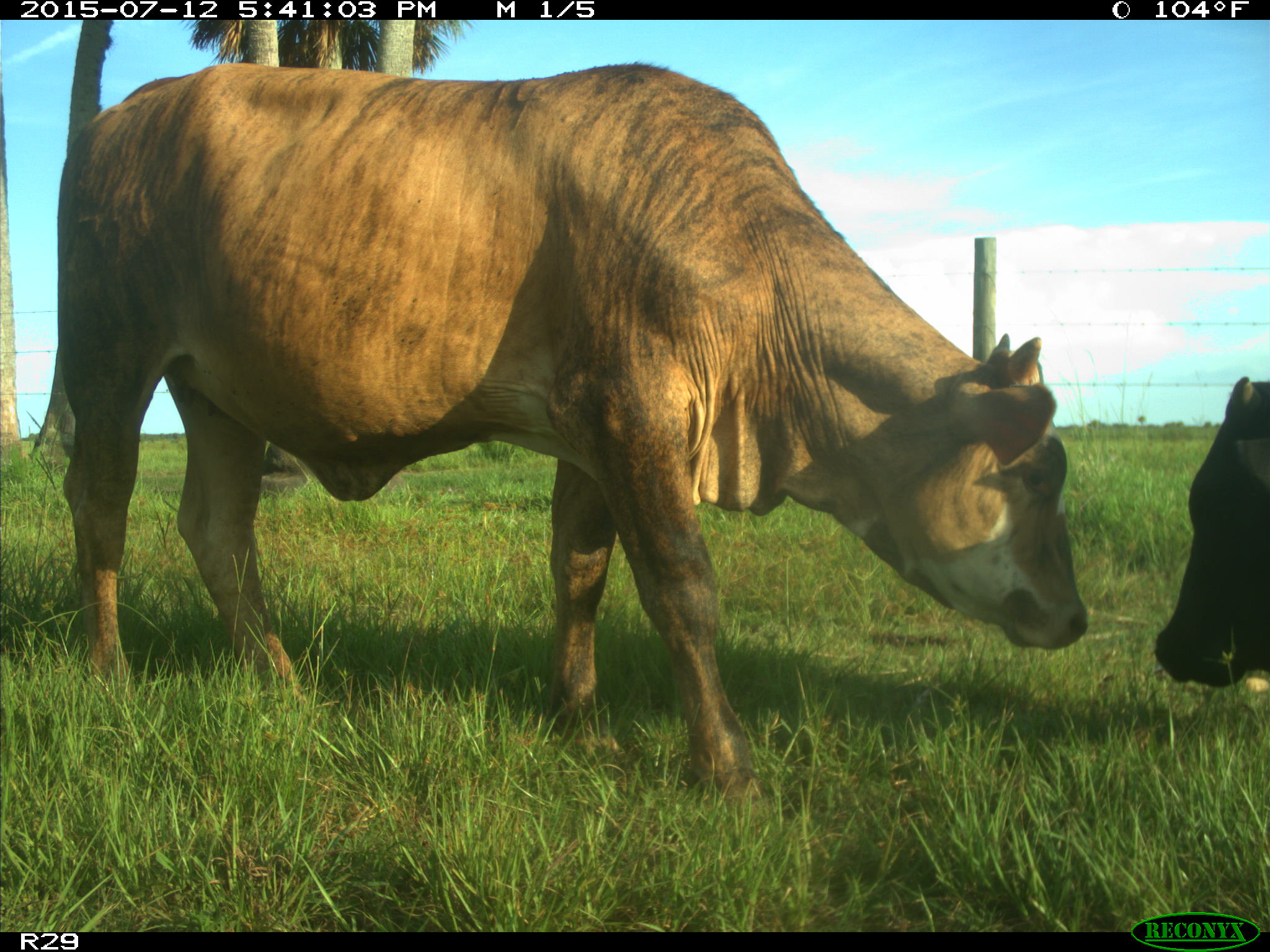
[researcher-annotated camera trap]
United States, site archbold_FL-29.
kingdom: Animalia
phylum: Chordata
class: Mammalia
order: Artiodactyla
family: Bovidae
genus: Bos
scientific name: Bos taurus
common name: domestic cow